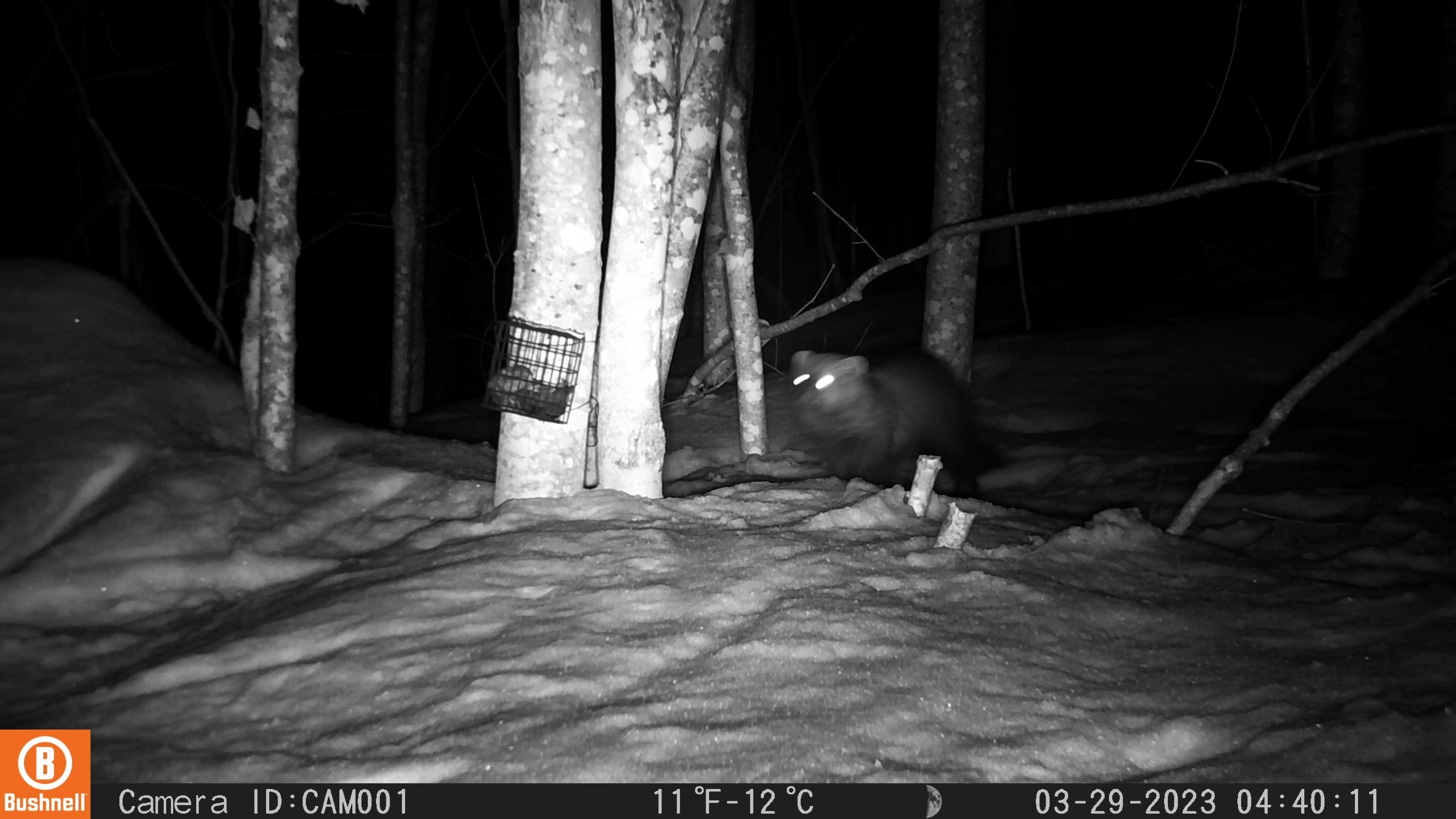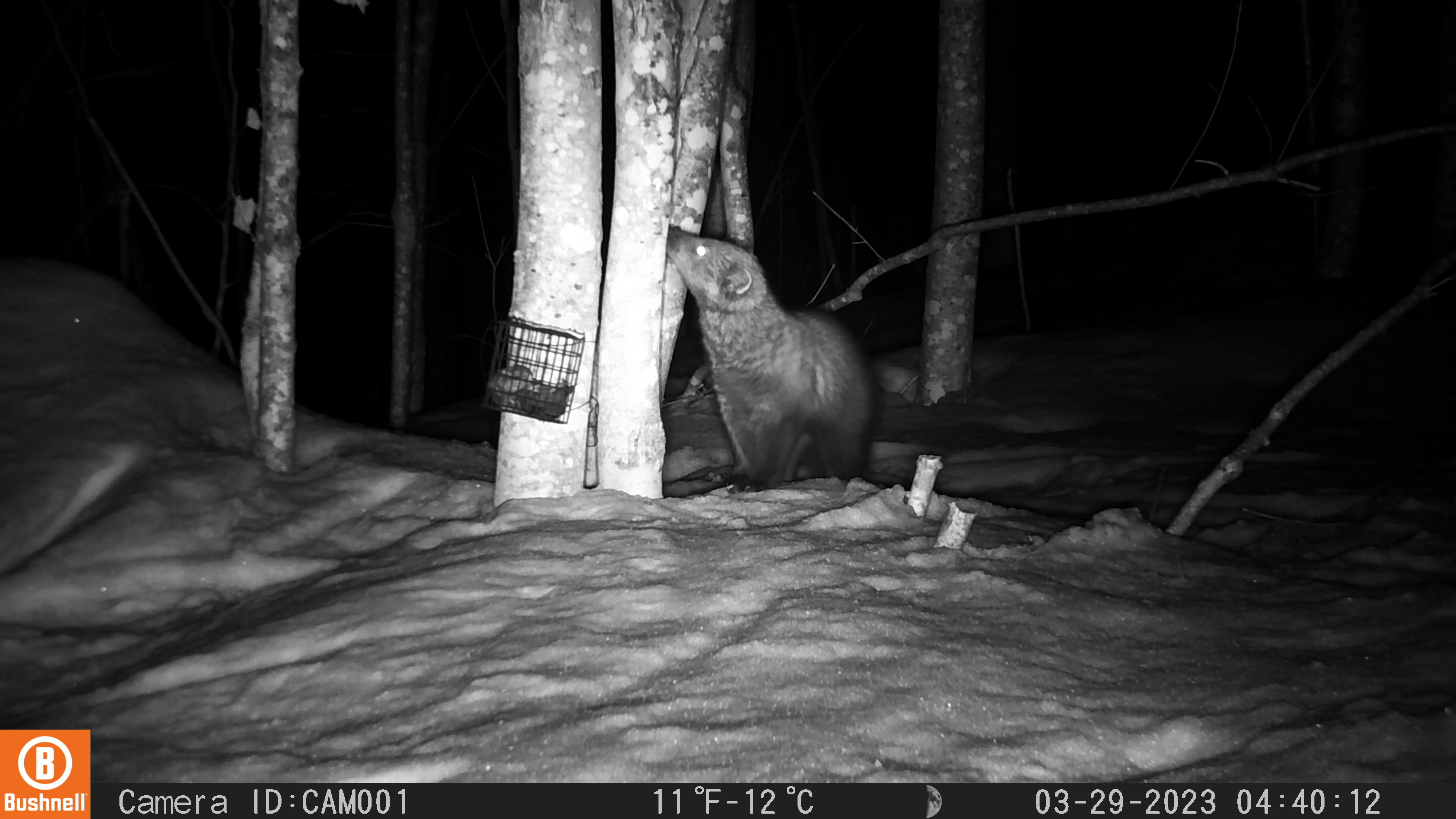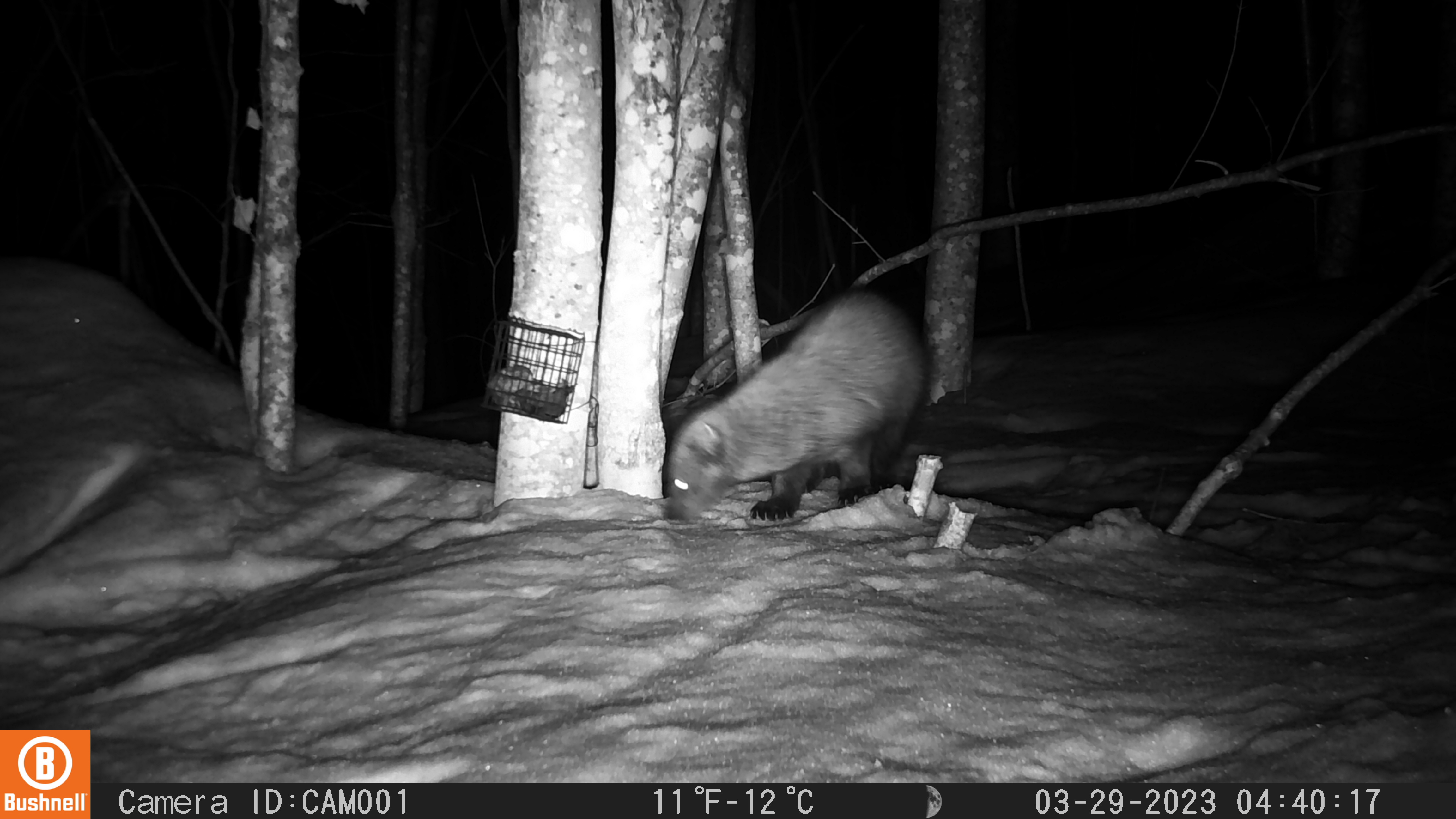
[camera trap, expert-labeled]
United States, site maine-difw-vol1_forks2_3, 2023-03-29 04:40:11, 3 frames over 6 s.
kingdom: Animalia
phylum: Chordata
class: Mammalia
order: Carnivora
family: Mustelidae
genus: Pekania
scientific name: Pekania pennanti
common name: fisher